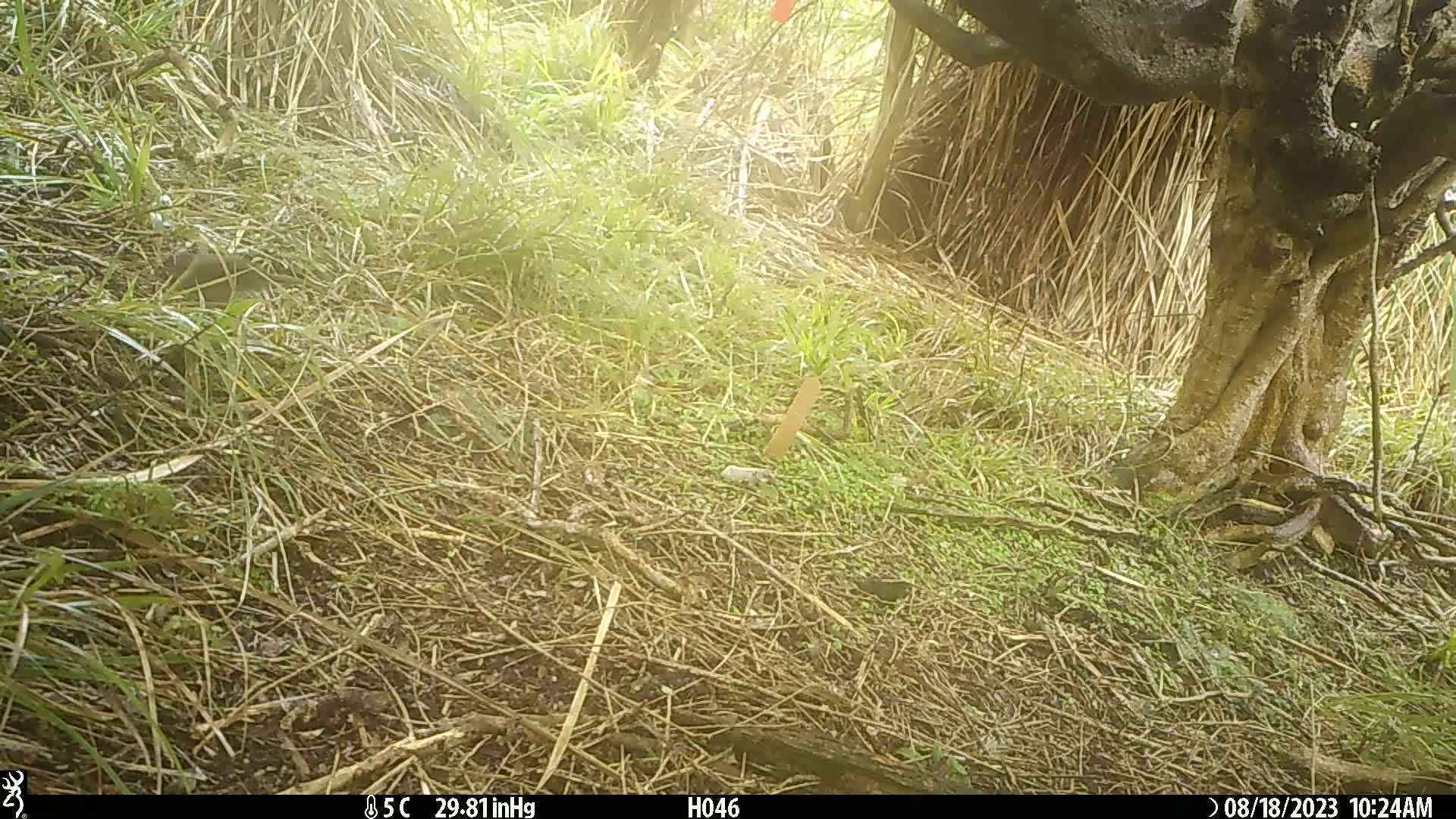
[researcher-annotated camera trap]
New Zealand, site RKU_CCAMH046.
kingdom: Animalia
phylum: Chordata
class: Aves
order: Passeriformes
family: Prunellidae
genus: Prunella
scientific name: Prunella modularis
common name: dunnock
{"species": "dunnock (Prunella modularis)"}